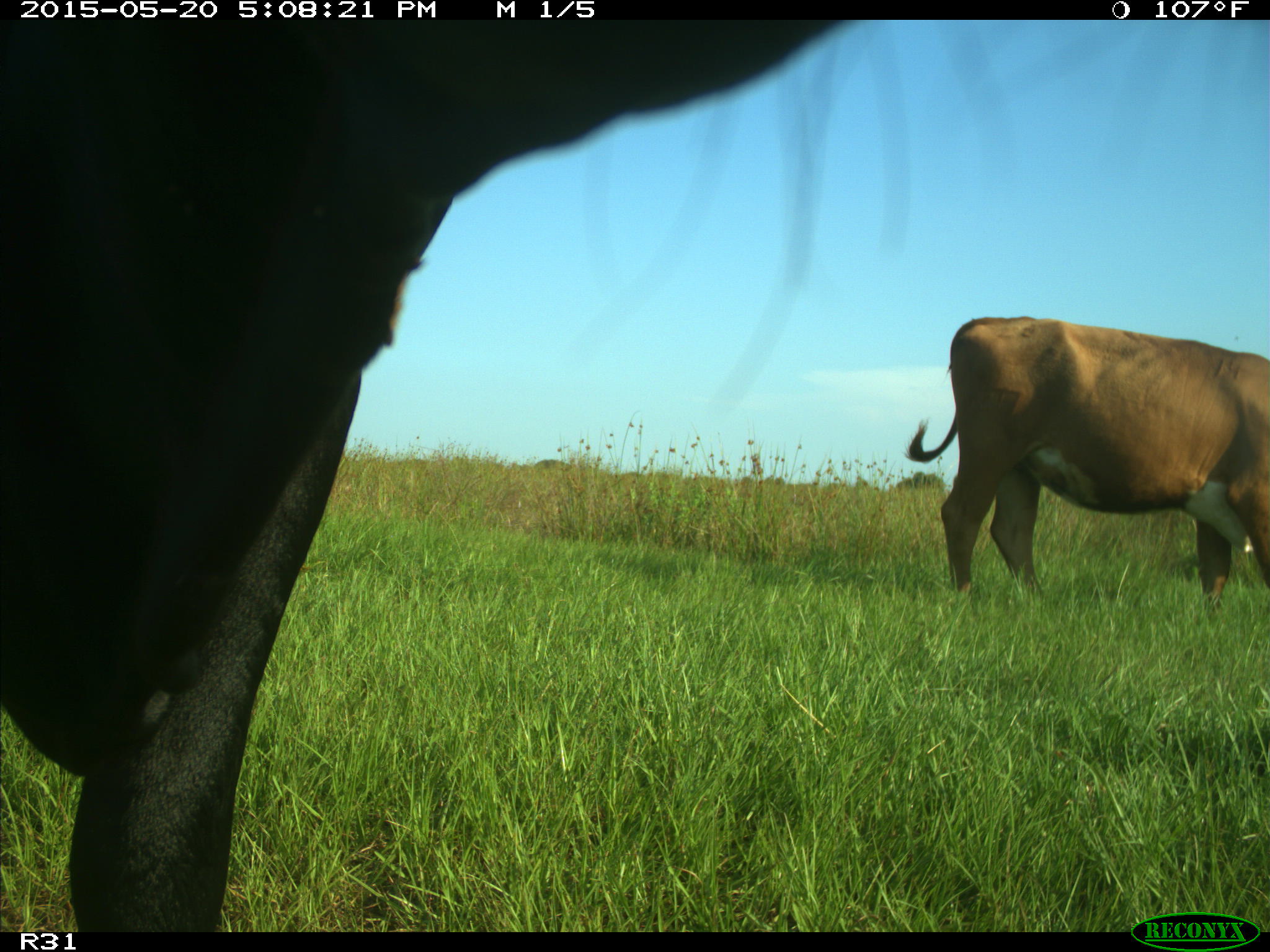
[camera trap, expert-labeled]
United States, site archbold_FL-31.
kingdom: Animalia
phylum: Chordata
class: Mammalia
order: Artiodactyla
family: Bovidae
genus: Bos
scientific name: Bos taurus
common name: domestic cow